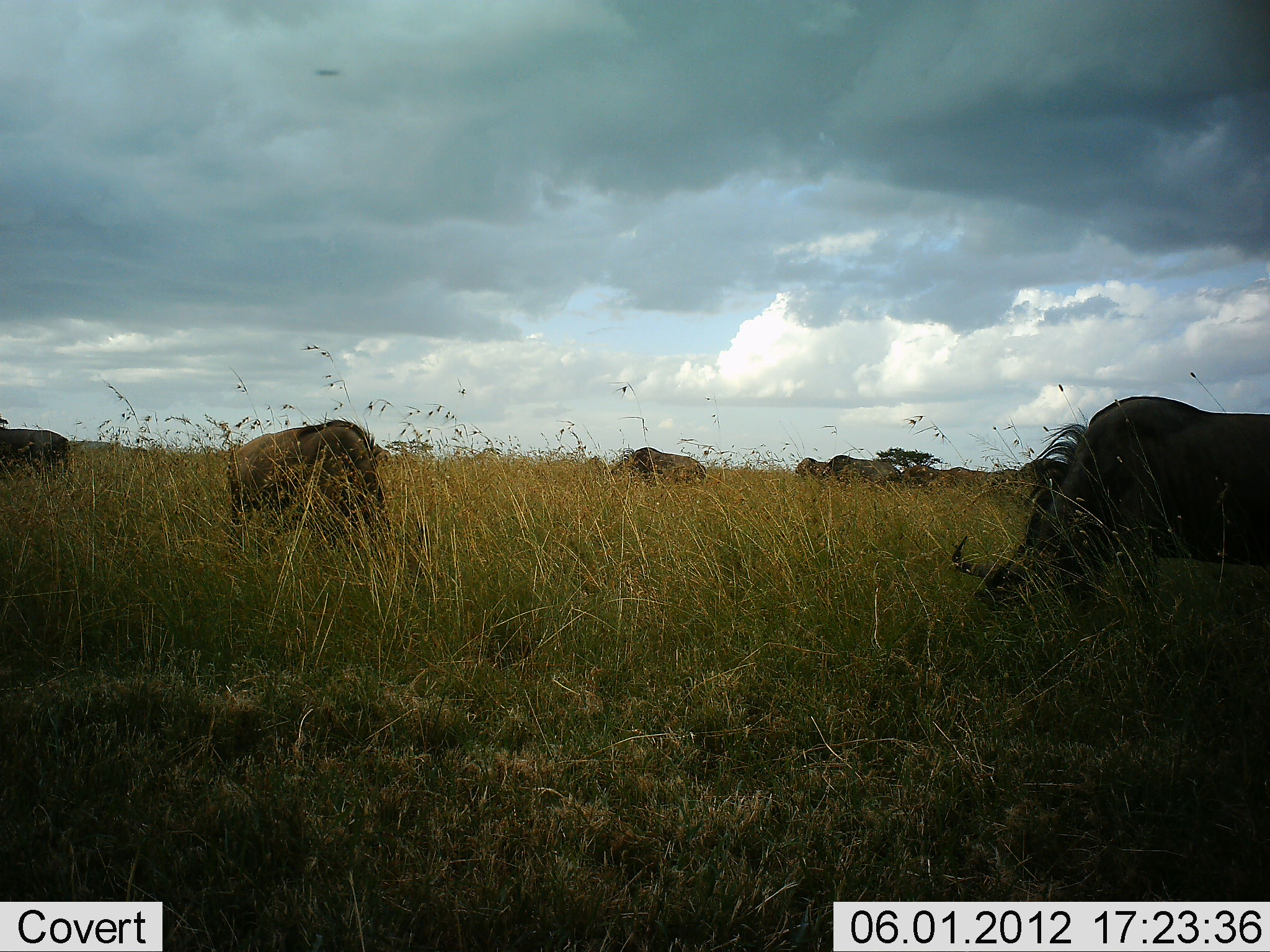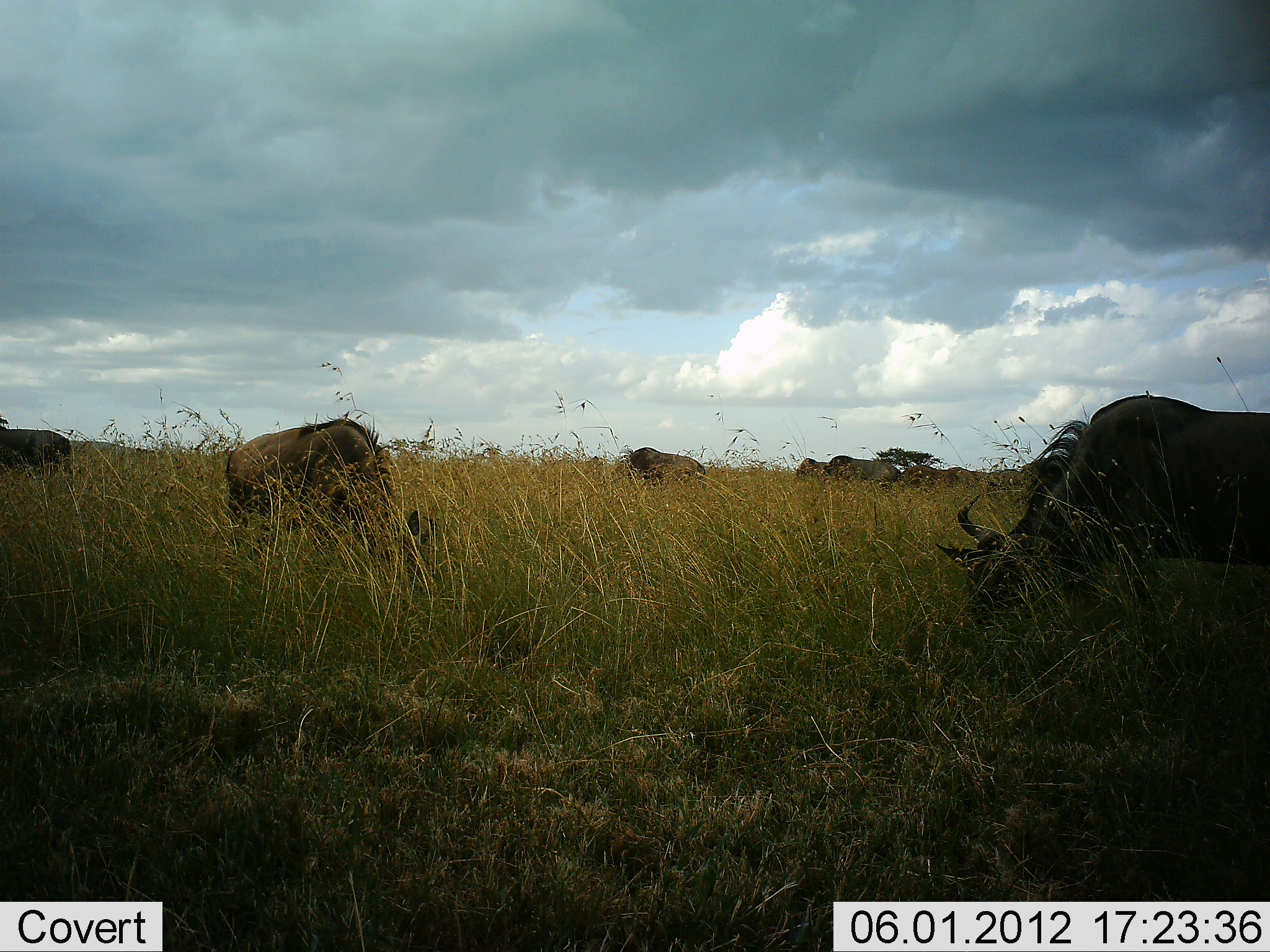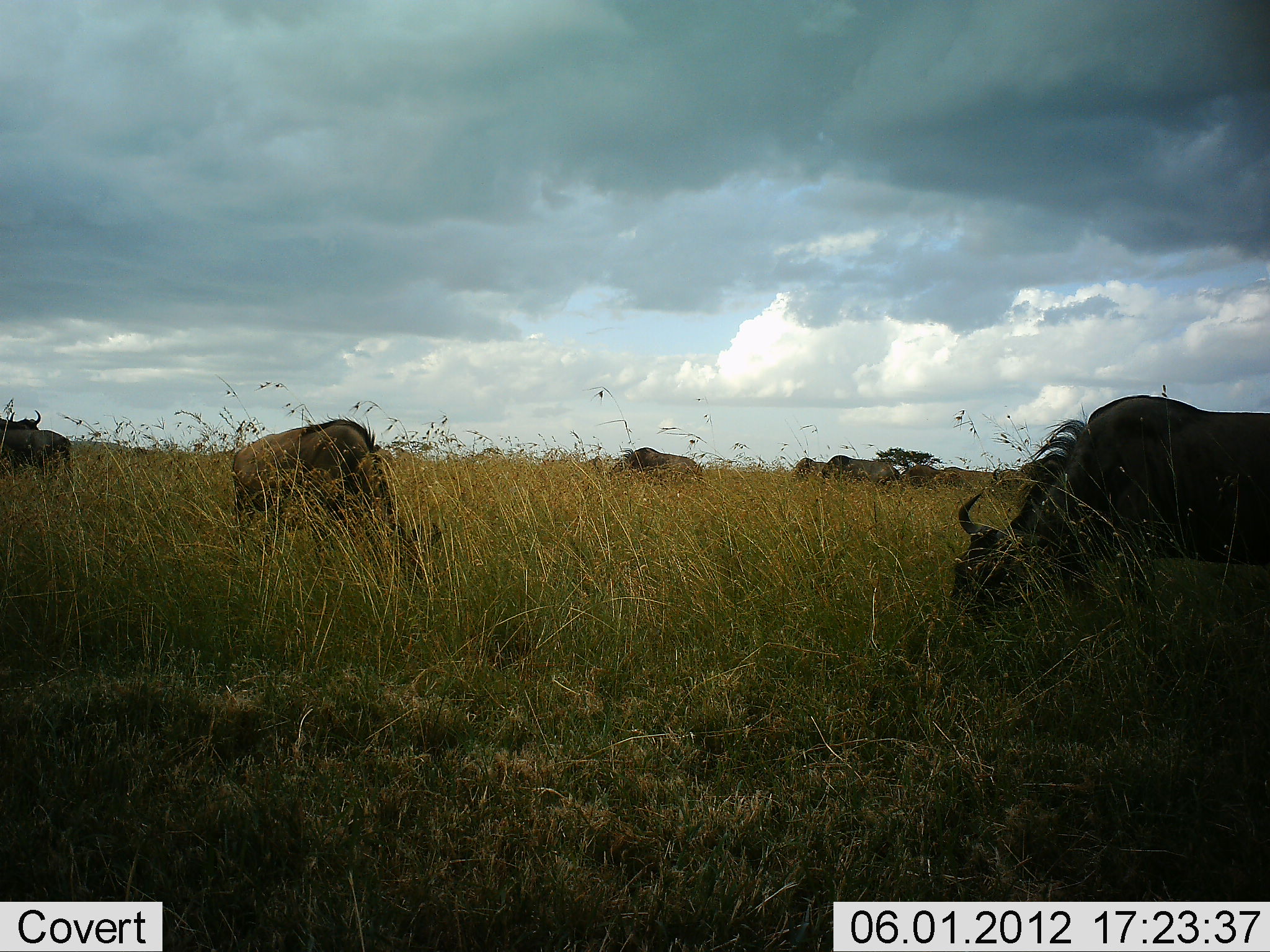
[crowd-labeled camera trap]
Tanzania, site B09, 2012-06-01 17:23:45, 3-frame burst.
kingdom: Animalia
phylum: Chordata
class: Mammalia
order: Artiodactyla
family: Bovidae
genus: Connochaetes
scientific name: Connochaetes taurinus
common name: blue wildebeest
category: wildebeest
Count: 6.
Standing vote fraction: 50%.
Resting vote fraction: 10%.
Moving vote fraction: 0%.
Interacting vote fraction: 0%.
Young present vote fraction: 0%.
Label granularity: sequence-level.